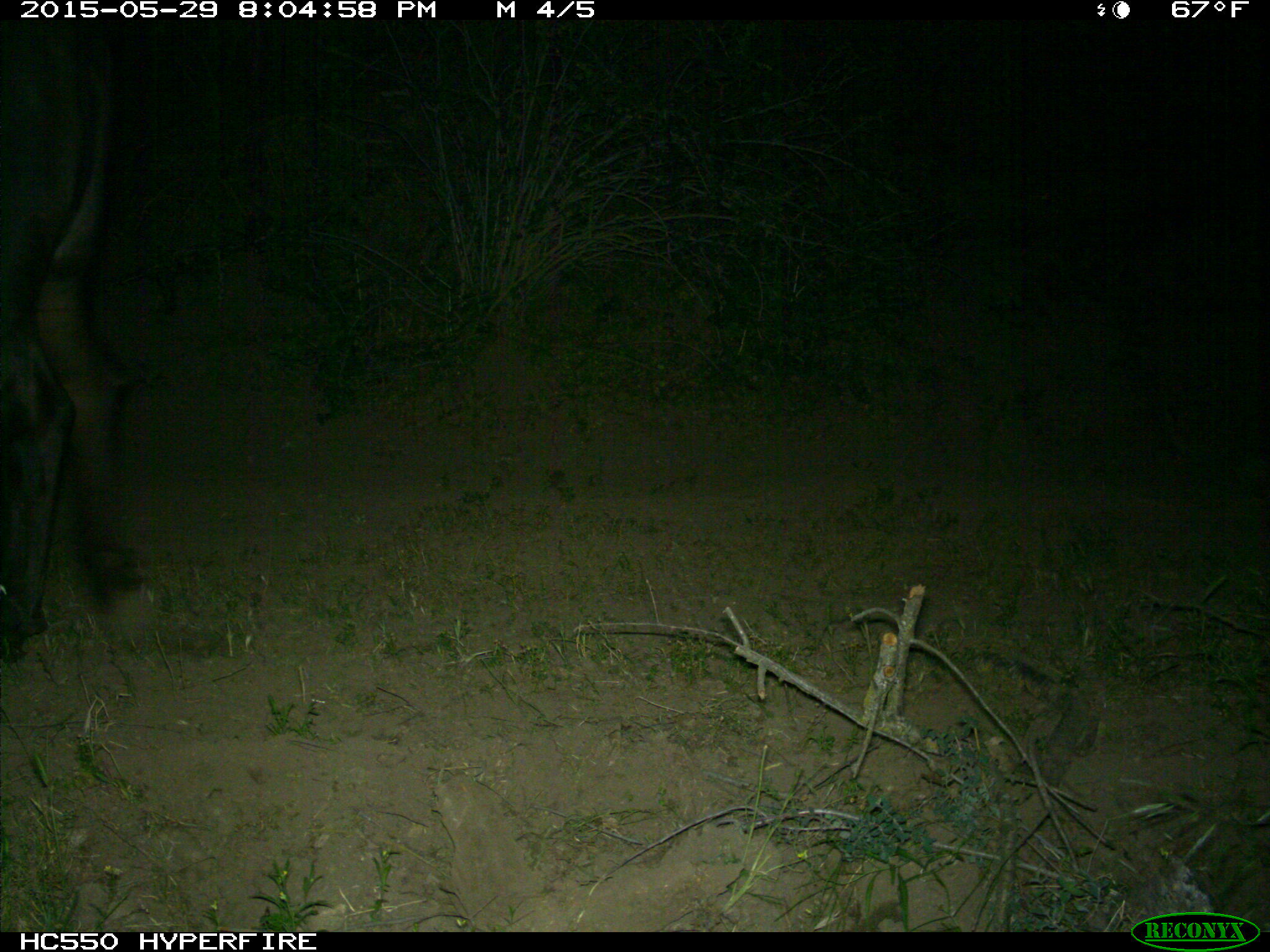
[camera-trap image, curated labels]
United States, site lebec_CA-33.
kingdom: Animalia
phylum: Chordata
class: Mammalia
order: Artiodactyla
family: Bovidae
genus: Bos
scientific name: Bos taurus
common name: domestic cow